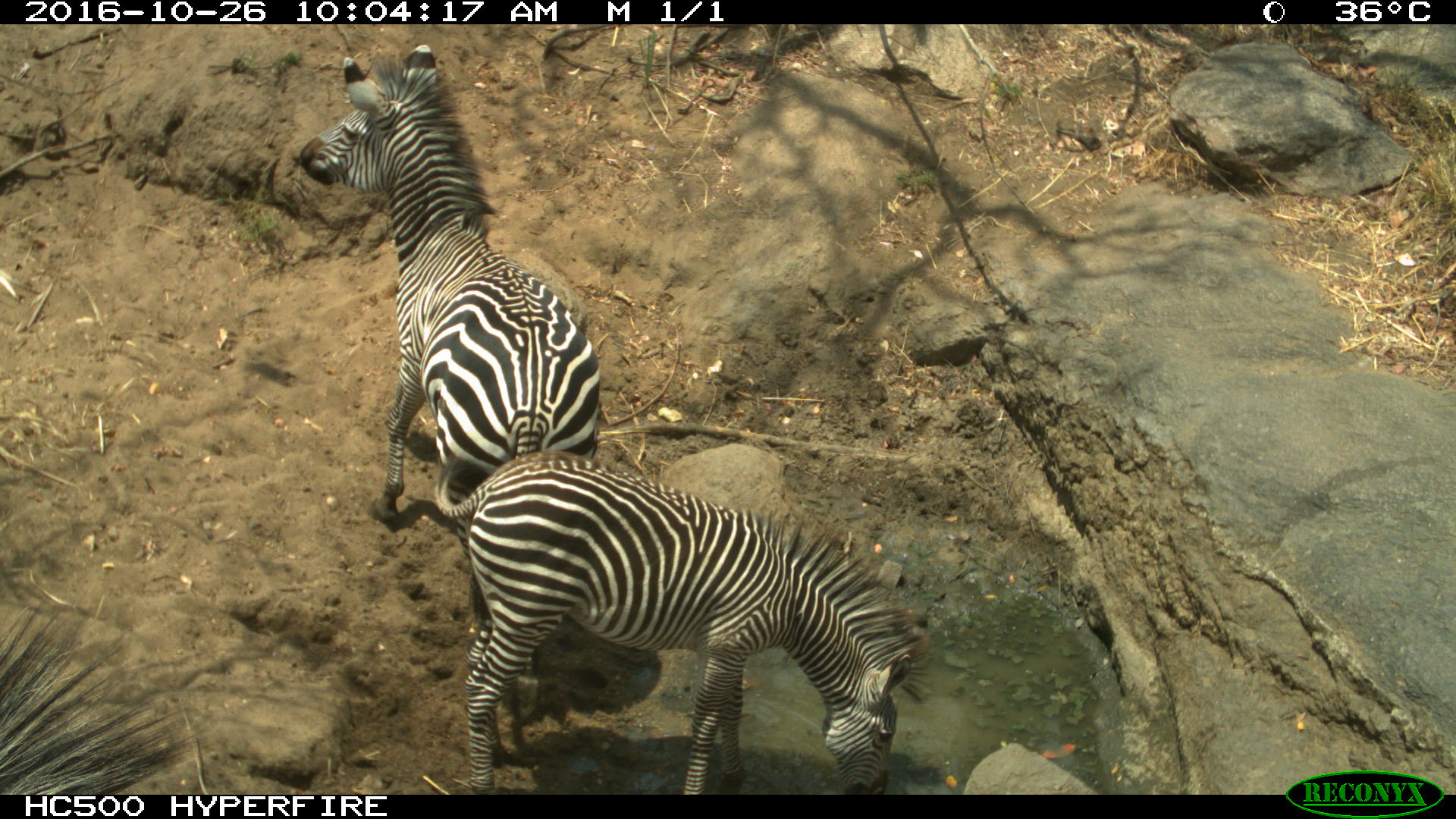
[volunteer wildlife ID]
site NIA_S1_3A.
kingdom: Animalia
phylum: Chordata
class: Mammalia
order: Perissodactyla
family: Equidae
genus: Equus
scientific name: Equus quagga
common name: plains zebra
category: zebraplains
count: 2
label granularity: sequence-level